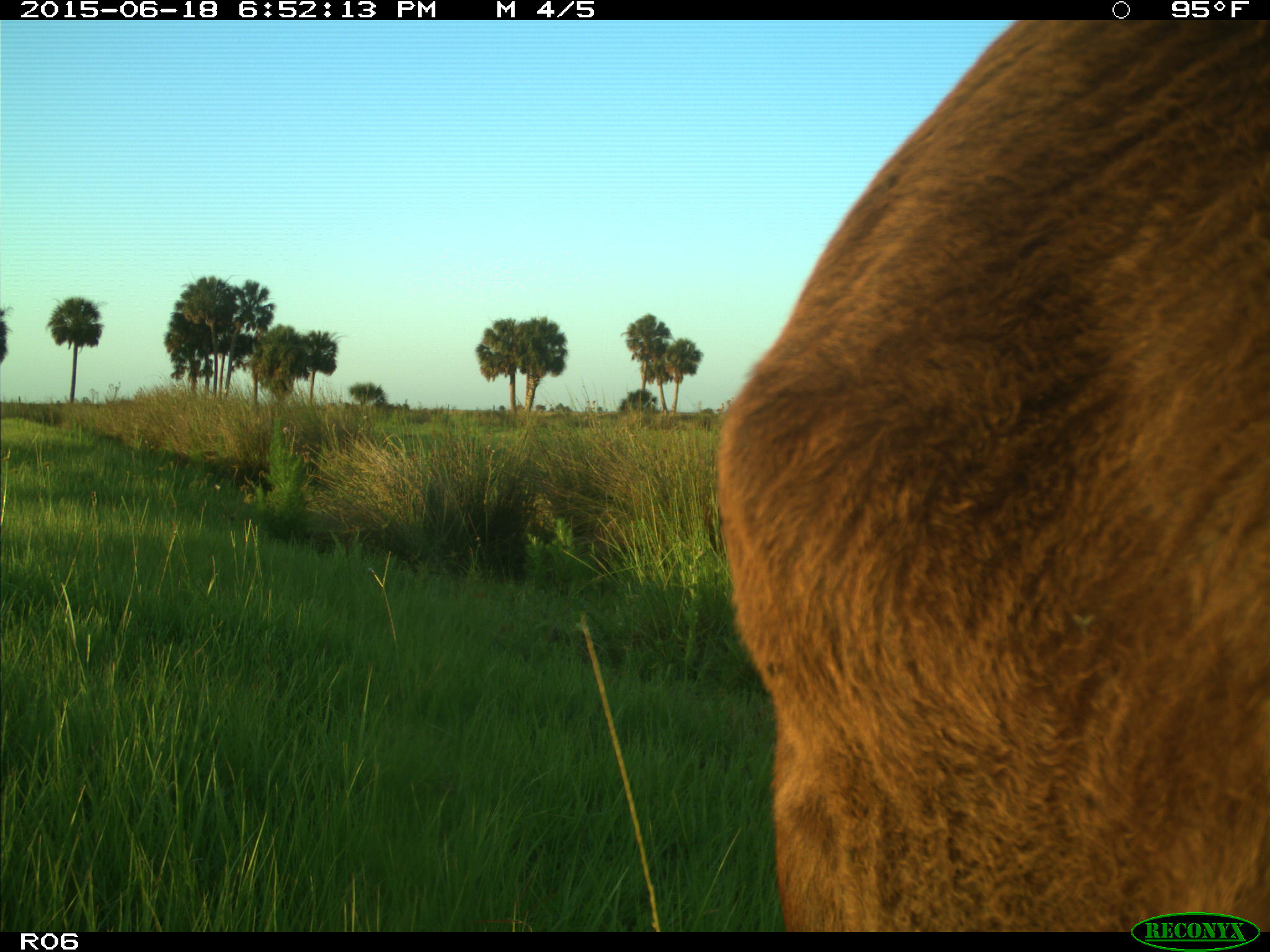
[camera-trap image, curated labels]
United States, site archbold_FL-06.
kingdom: Animalia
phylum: Chordata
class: Mammalia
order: Artiodactyla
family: Bovidae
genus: Bos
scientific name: Bos taurus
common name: domestic cow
Bos taurus (domestic cow).